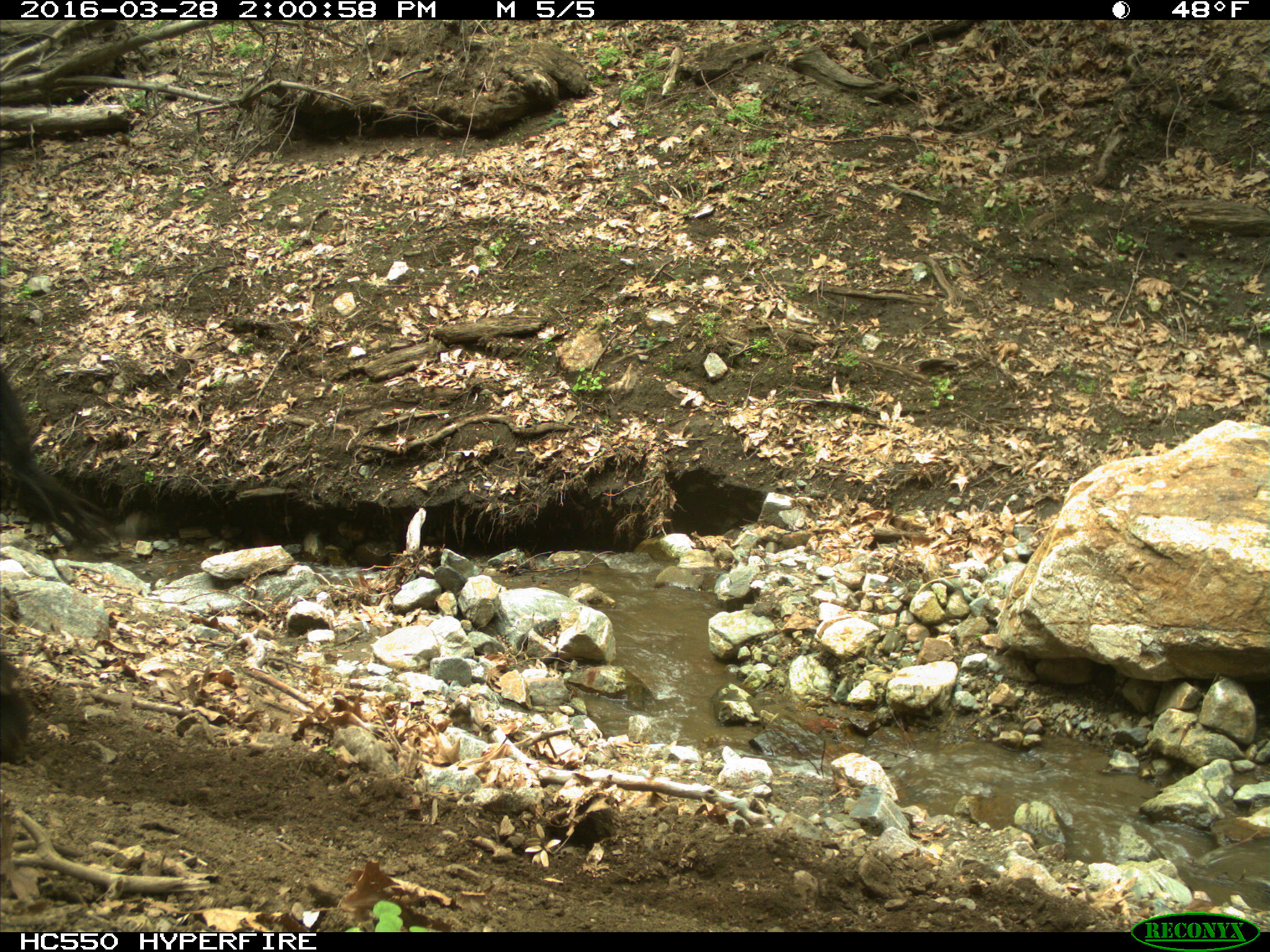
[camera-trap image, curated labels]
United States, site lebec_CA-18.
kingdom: Animalia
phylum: Chordata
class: Mammalia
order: Artiodactyla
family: Bovidae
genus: Bos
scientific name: Bos taurus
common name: domestic cow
Bos taurus (domestic cow).